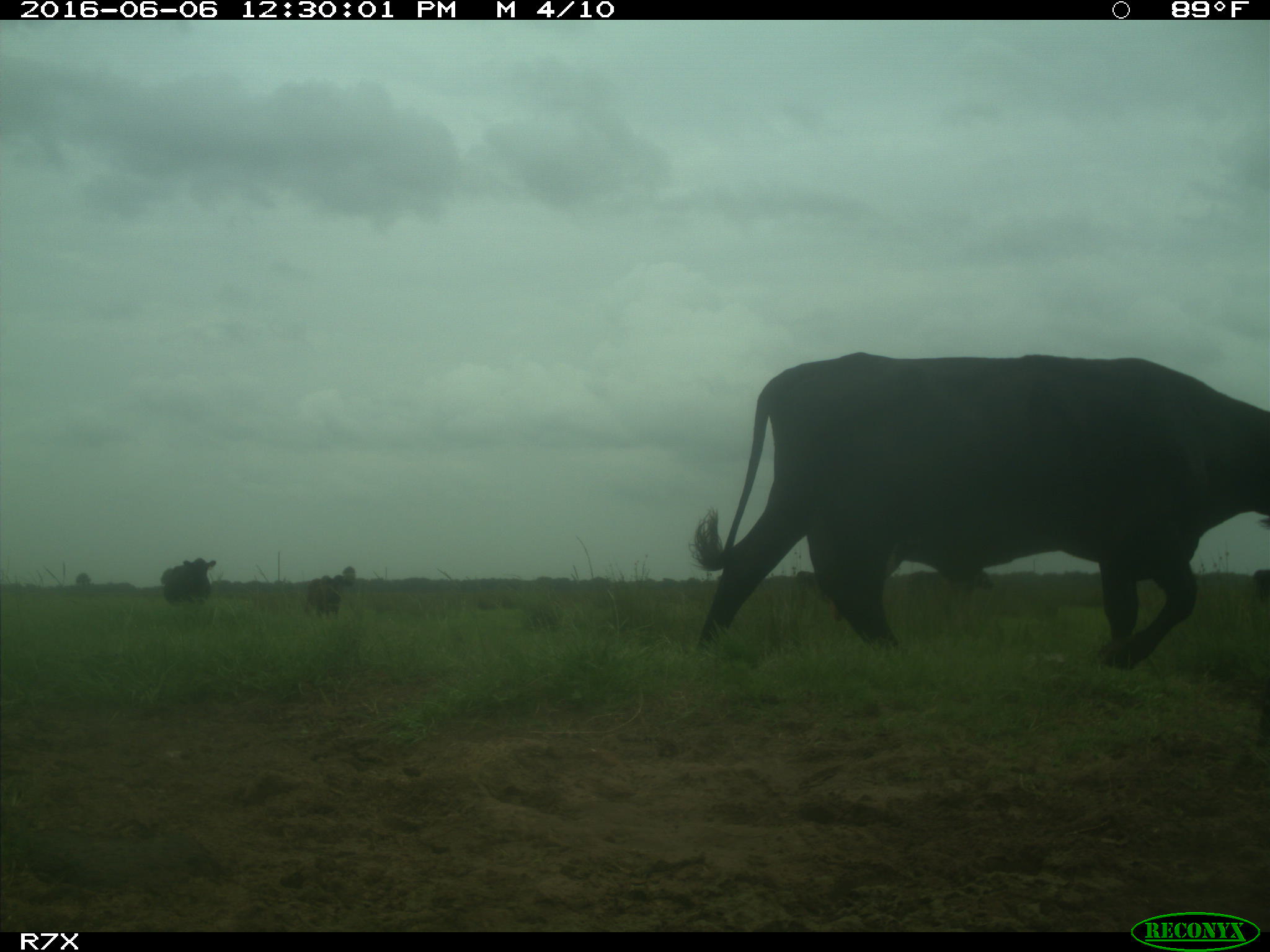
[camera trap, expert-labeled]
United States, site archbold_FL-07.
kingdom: Animalia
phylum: Chordata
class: Mammalia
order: Artiodactyla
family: Bovidae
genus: Bos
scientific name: Bos taurus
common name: domestic cow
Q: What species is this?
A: Bos taurus (domestic cow).